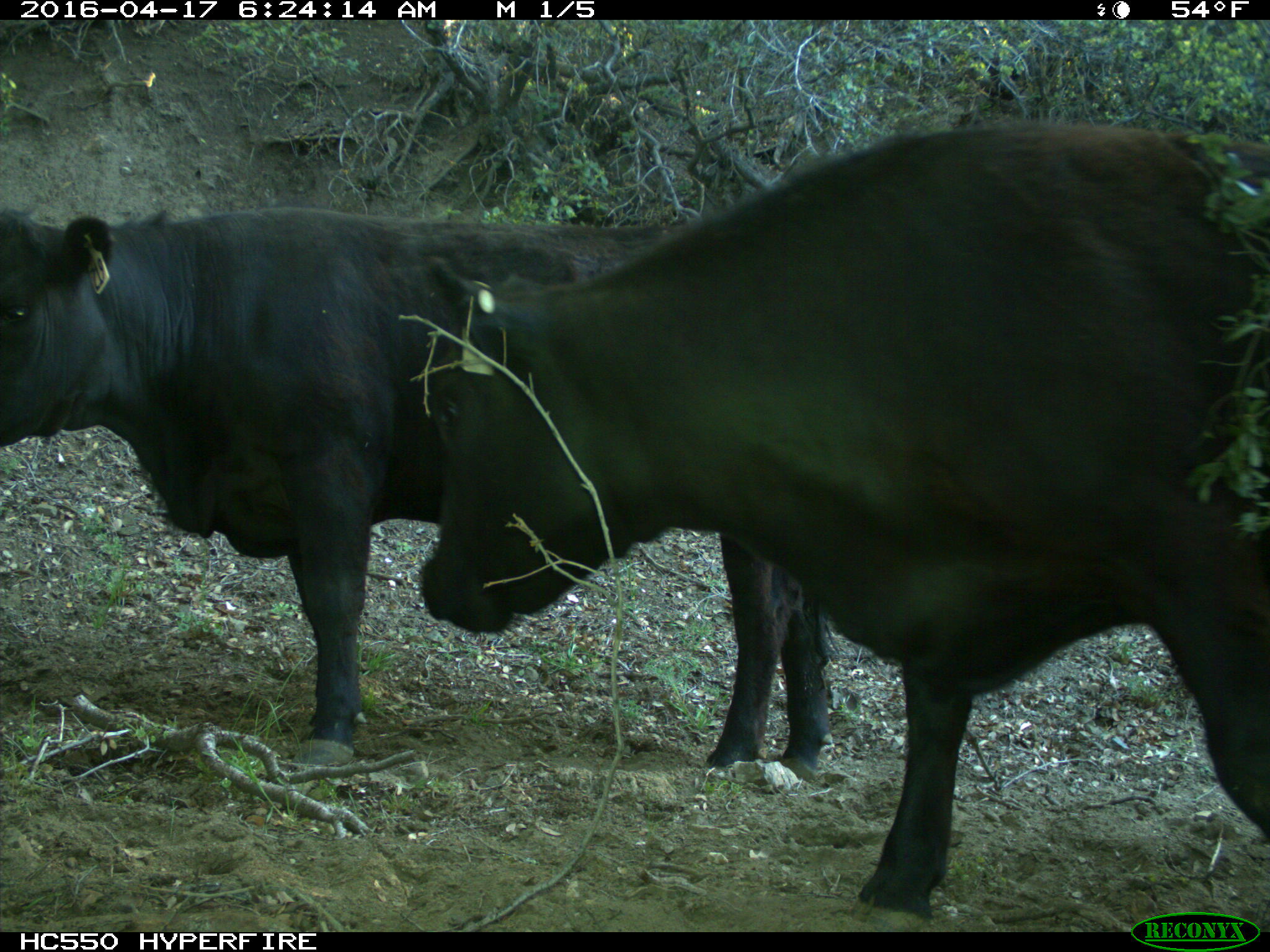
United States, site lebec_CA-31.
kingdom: Animalia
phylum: Chordata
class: Mammalia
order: Artiodactyla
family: Bovidae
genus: Bos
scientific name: Bos taurus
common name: domestic cow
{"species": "Bos taurus (domestic cow)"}